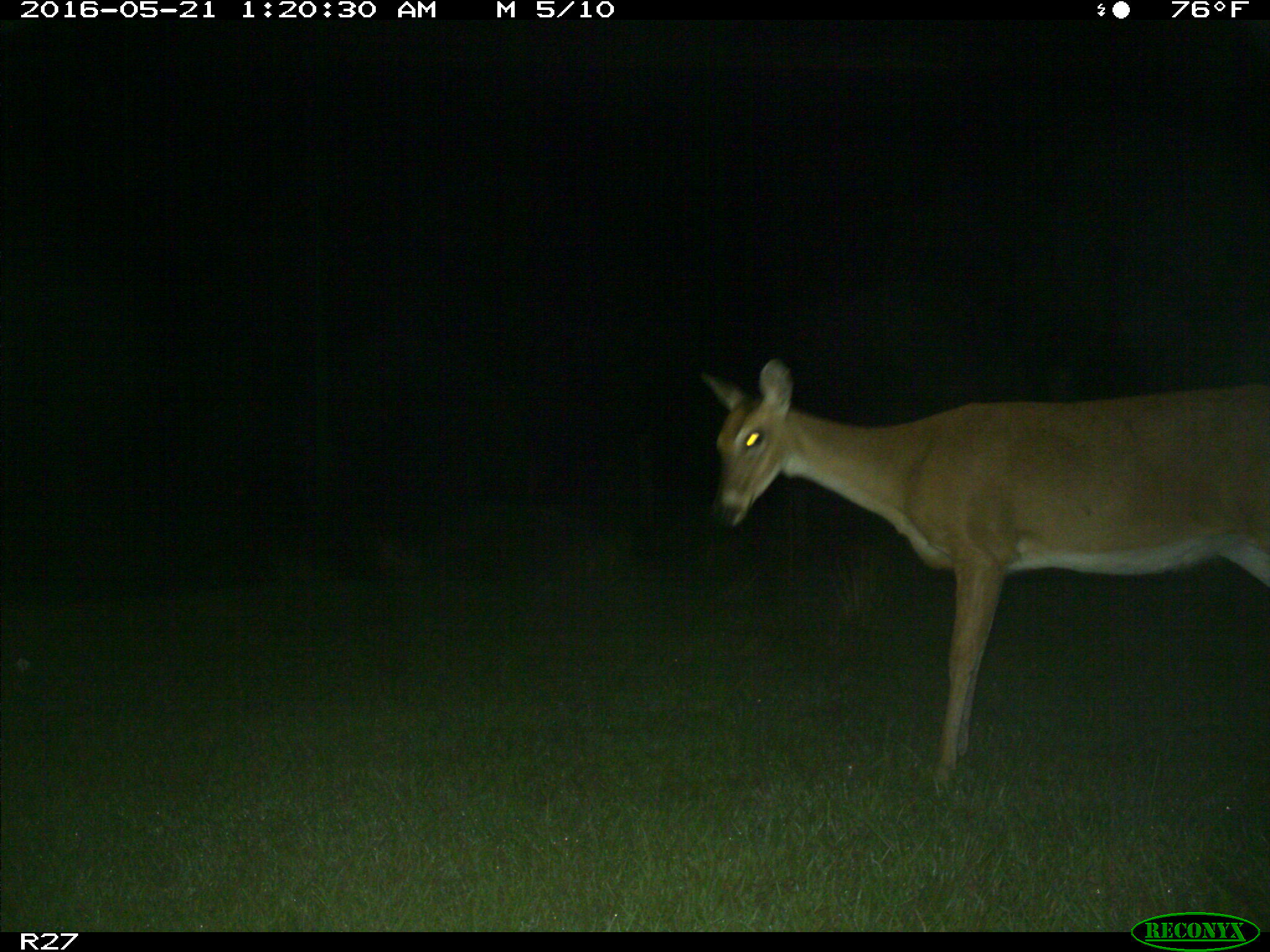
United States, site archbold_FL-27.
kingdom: Animalia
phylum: Chordata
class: Mammalia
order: Artiodactyla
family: Cervidae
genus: Odocoileus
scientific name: Odocoileus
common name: deer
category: unidentified deer